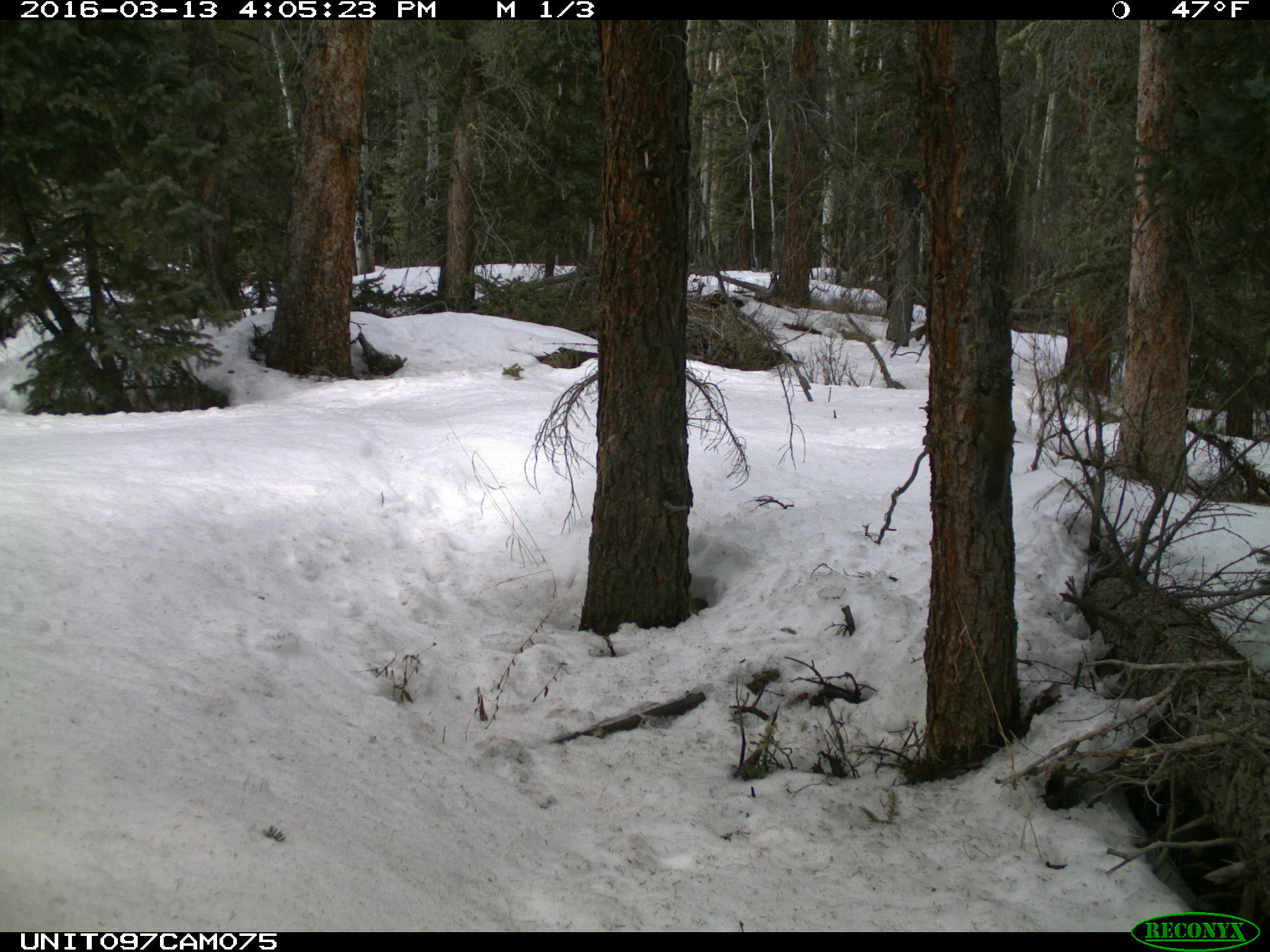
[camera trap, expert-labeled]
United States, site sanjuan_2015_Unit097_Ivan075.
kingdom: Animalia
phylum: Chordata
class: Mammalia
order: Rodentia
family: Sciuridae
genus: Tamiasciurus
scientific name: Tamiasciurus hudsonicus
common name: american red squirrel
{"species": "Tamiasciurus hudsonicus (american red squirrel)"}